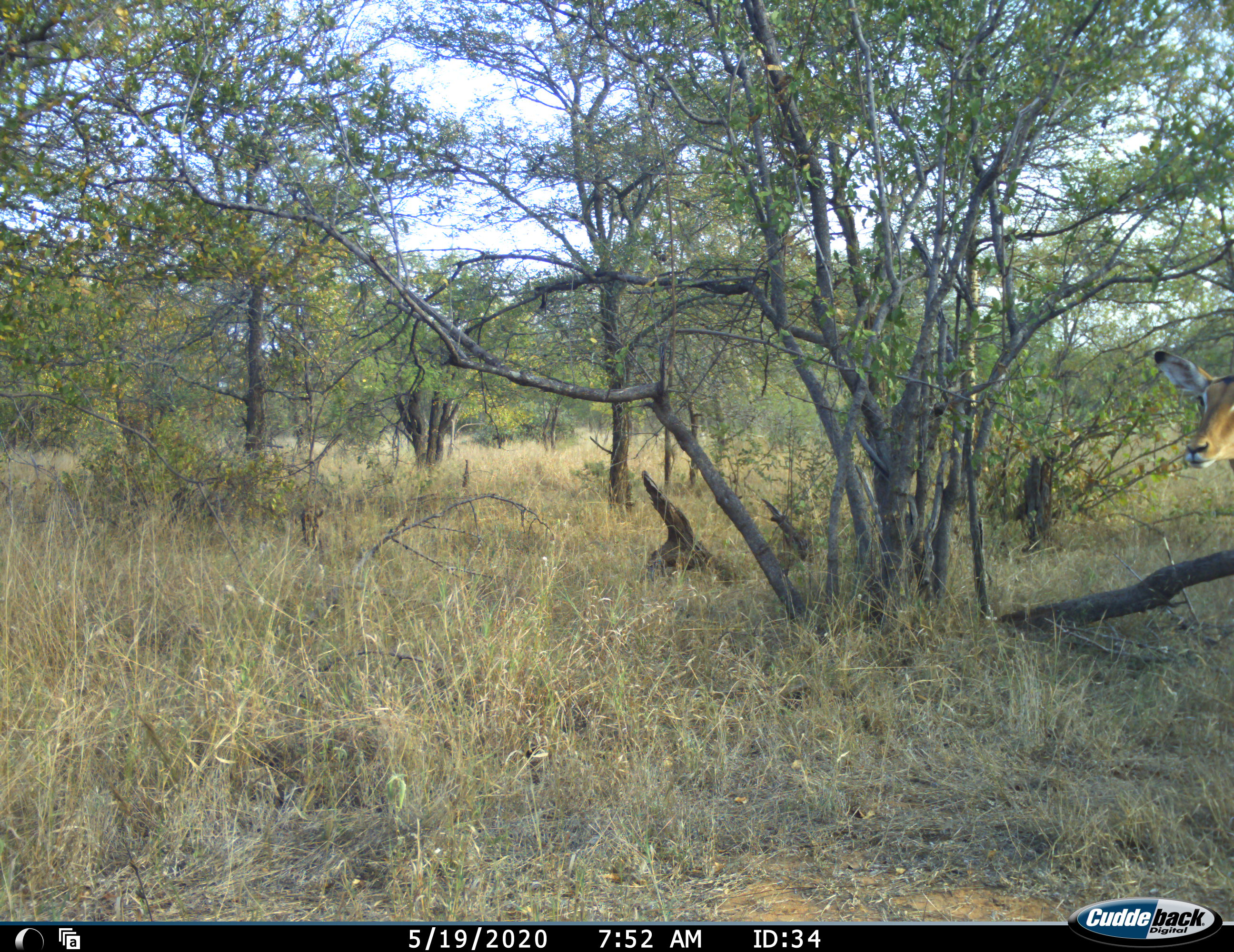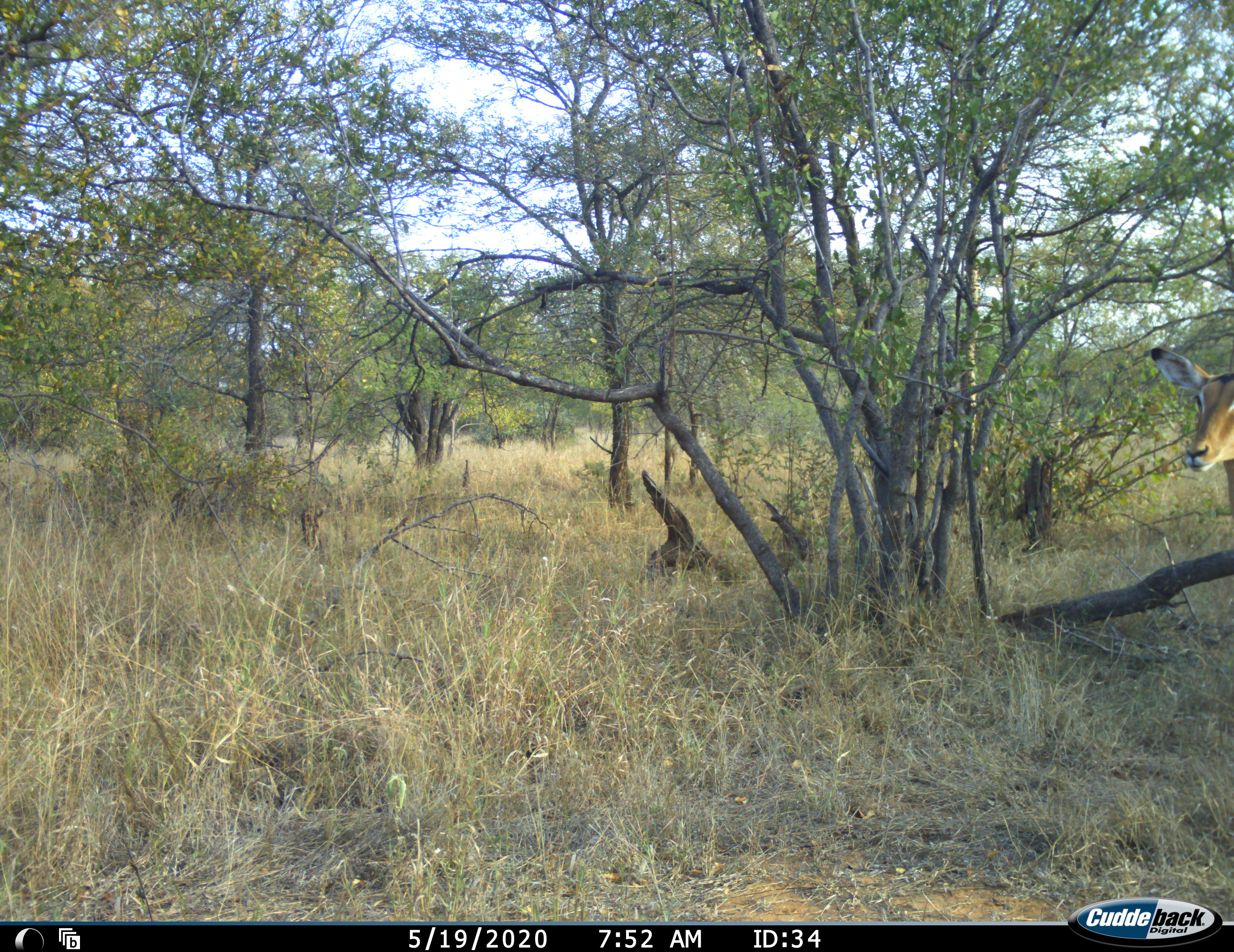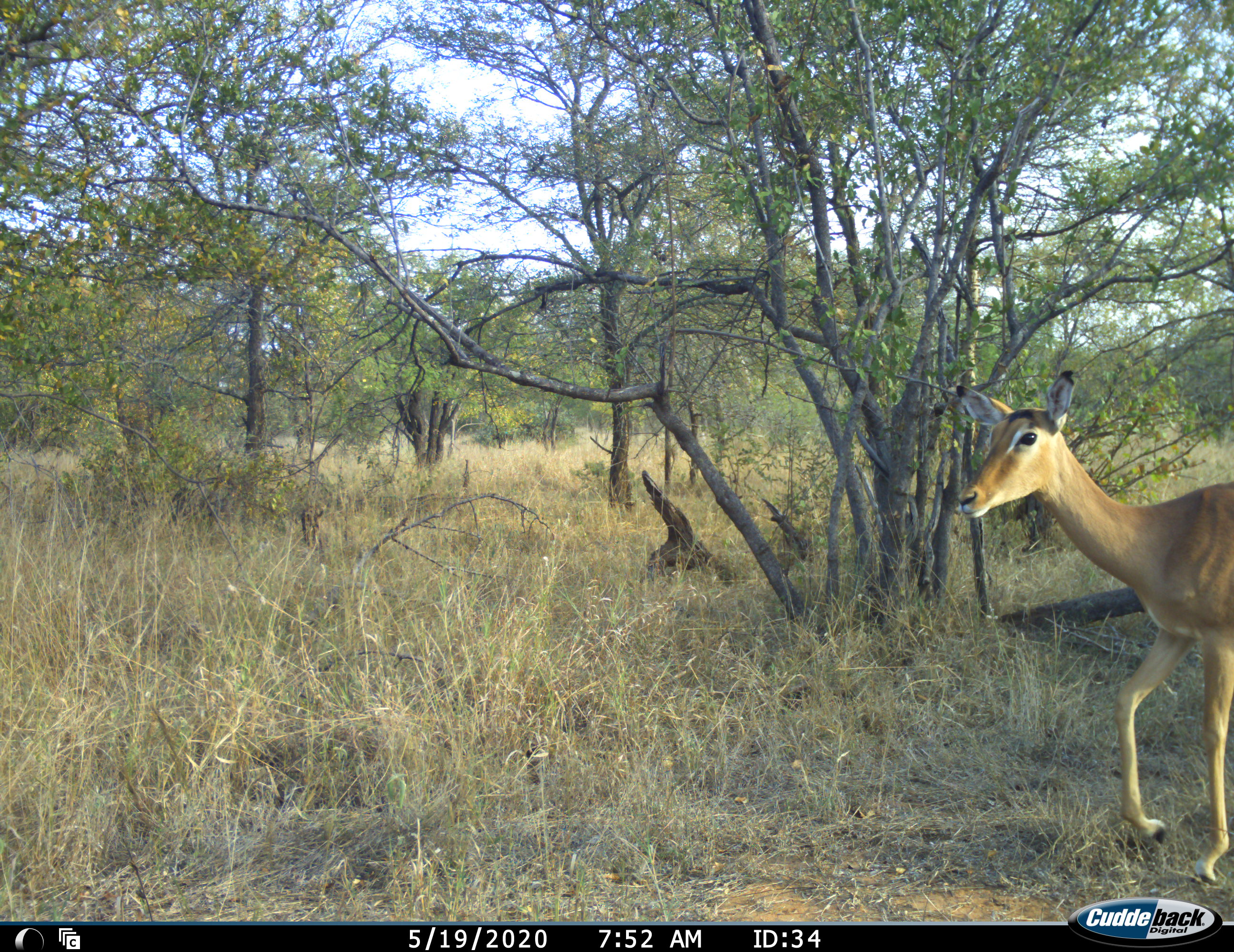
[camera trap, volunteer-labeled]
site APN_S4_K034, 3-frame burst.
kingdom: Animalia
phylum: Chordata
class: Mammalia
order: Artiodactyla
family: Bovidae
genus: Aepyceros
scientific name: Aepyceros melampus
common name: impala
Impala (Aepyceros melampus), count 1. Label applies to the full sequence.